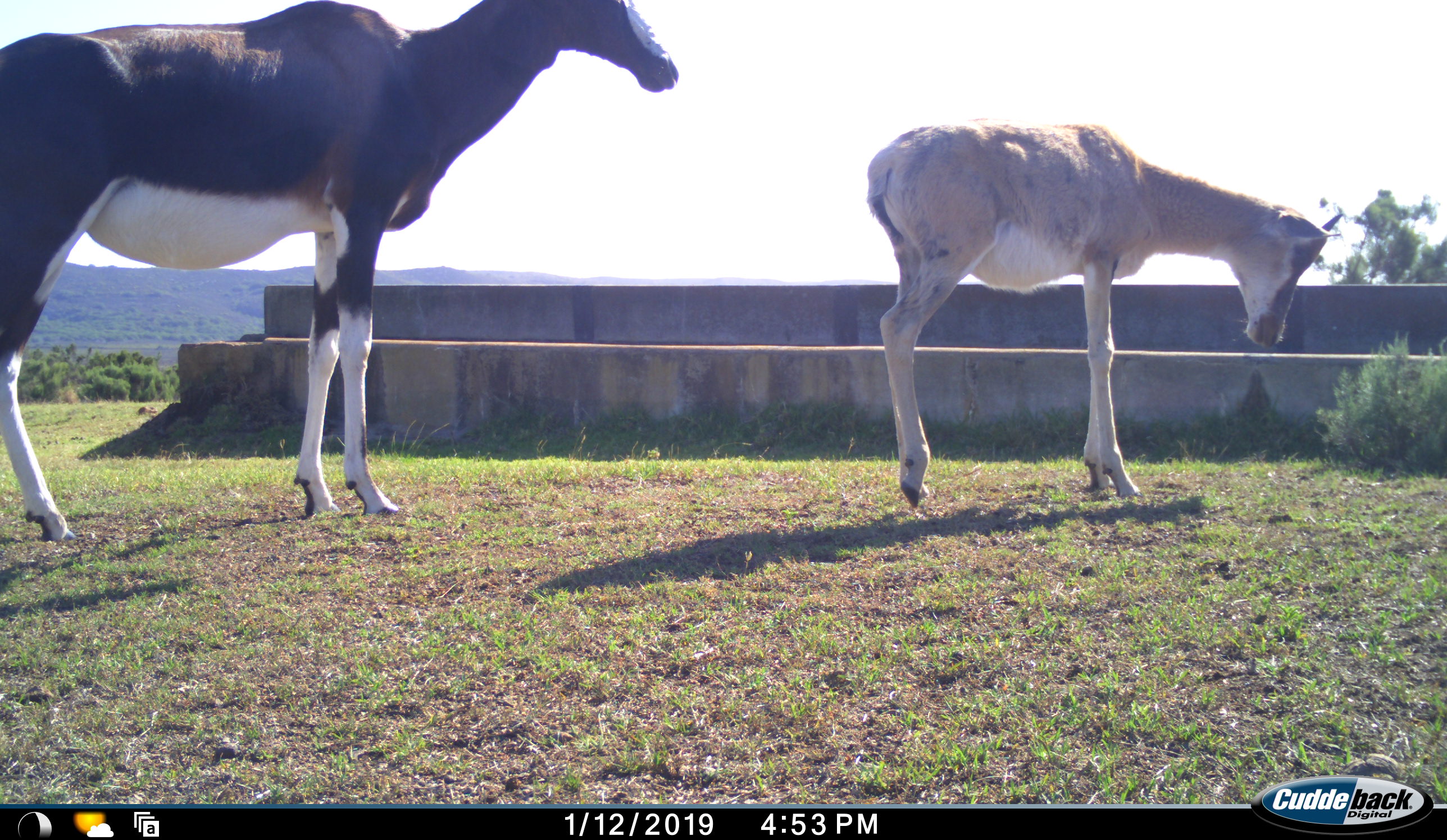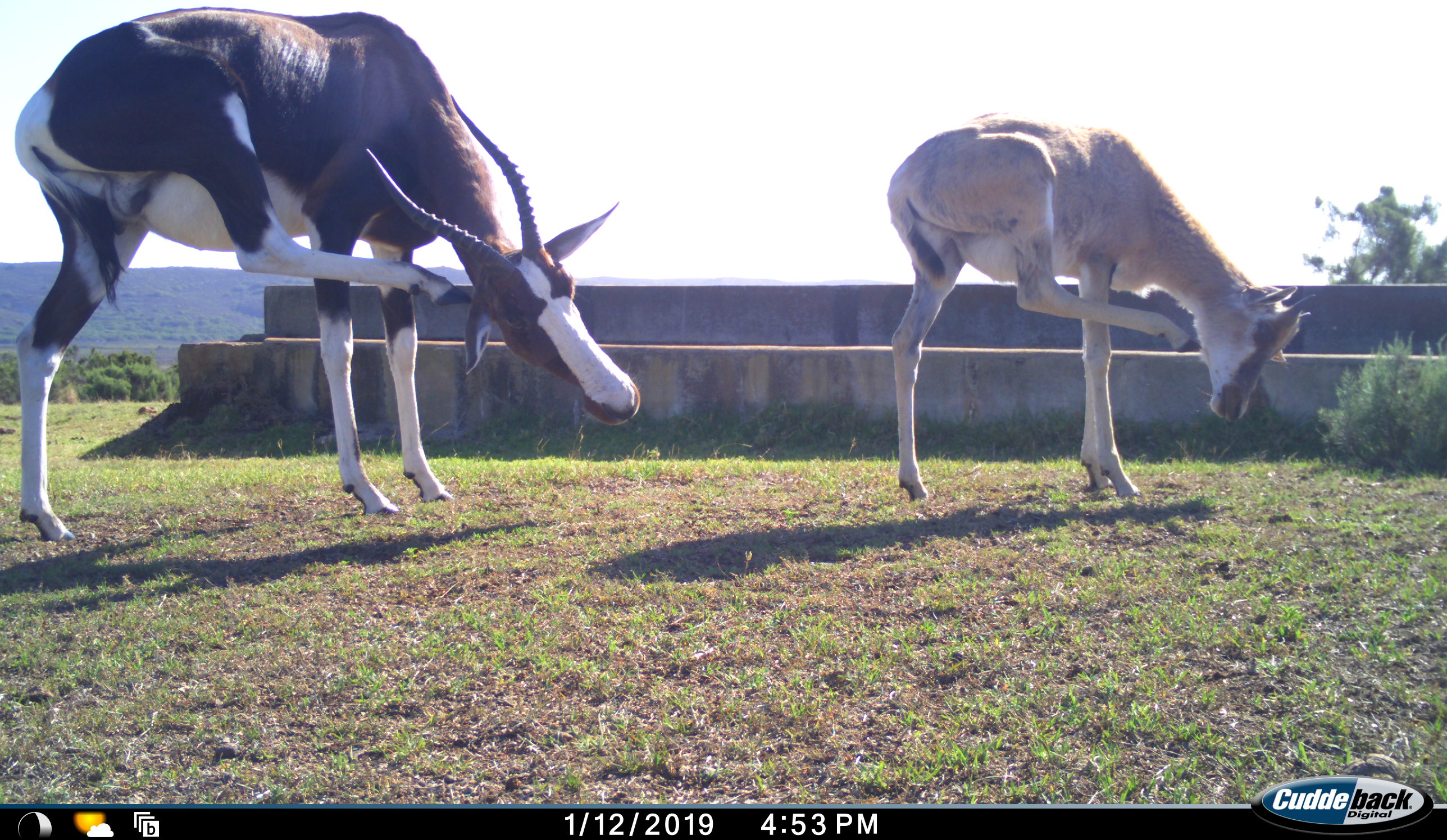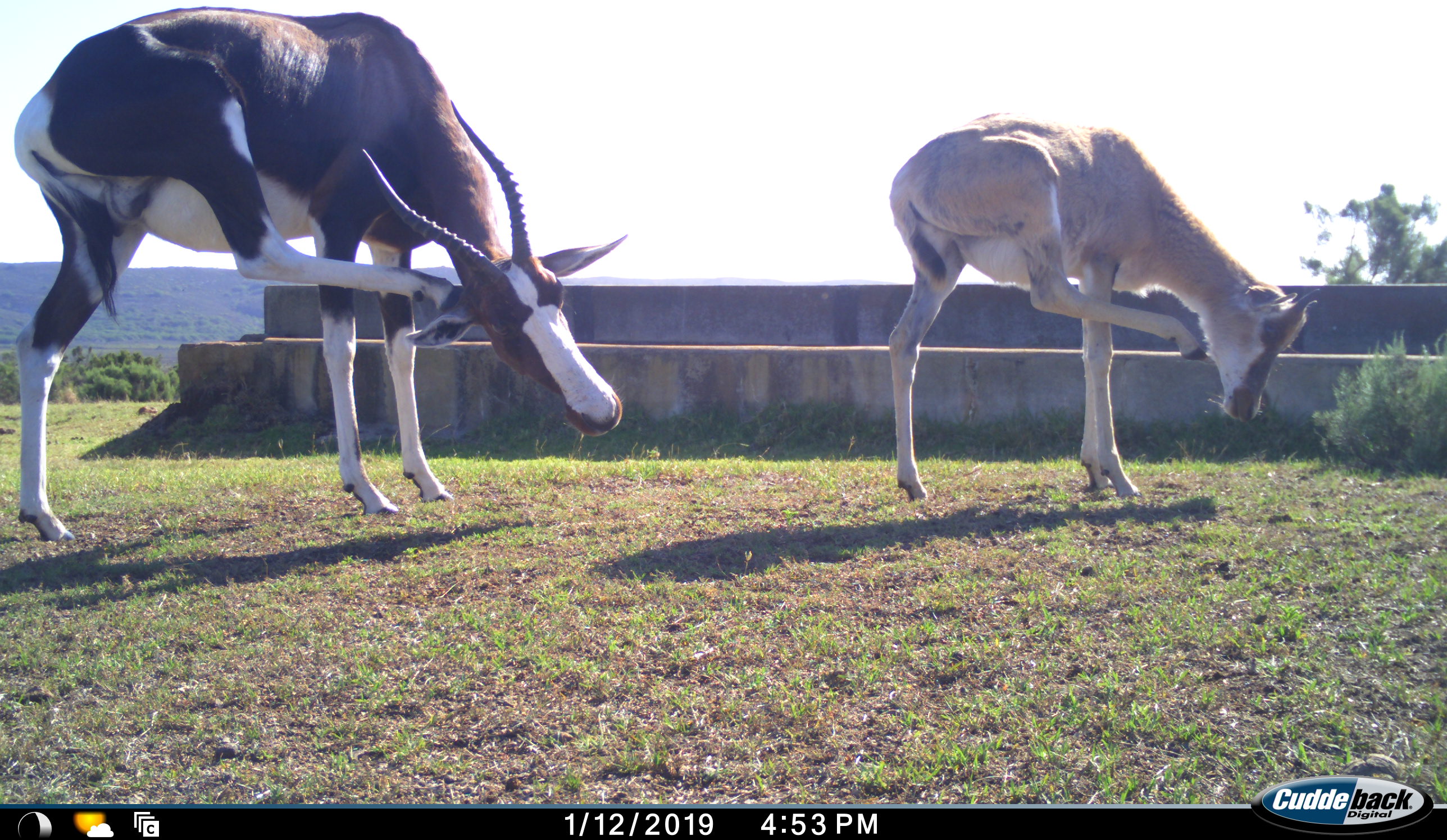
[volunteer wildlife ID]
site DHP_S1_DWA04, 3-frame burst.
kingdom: Animalia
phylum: Chordata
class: Mammalia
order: Artiodactyla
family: Bovidae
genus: Damaliscus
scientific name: Damaliscus pygargus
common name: bontebok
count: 2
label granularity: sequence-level